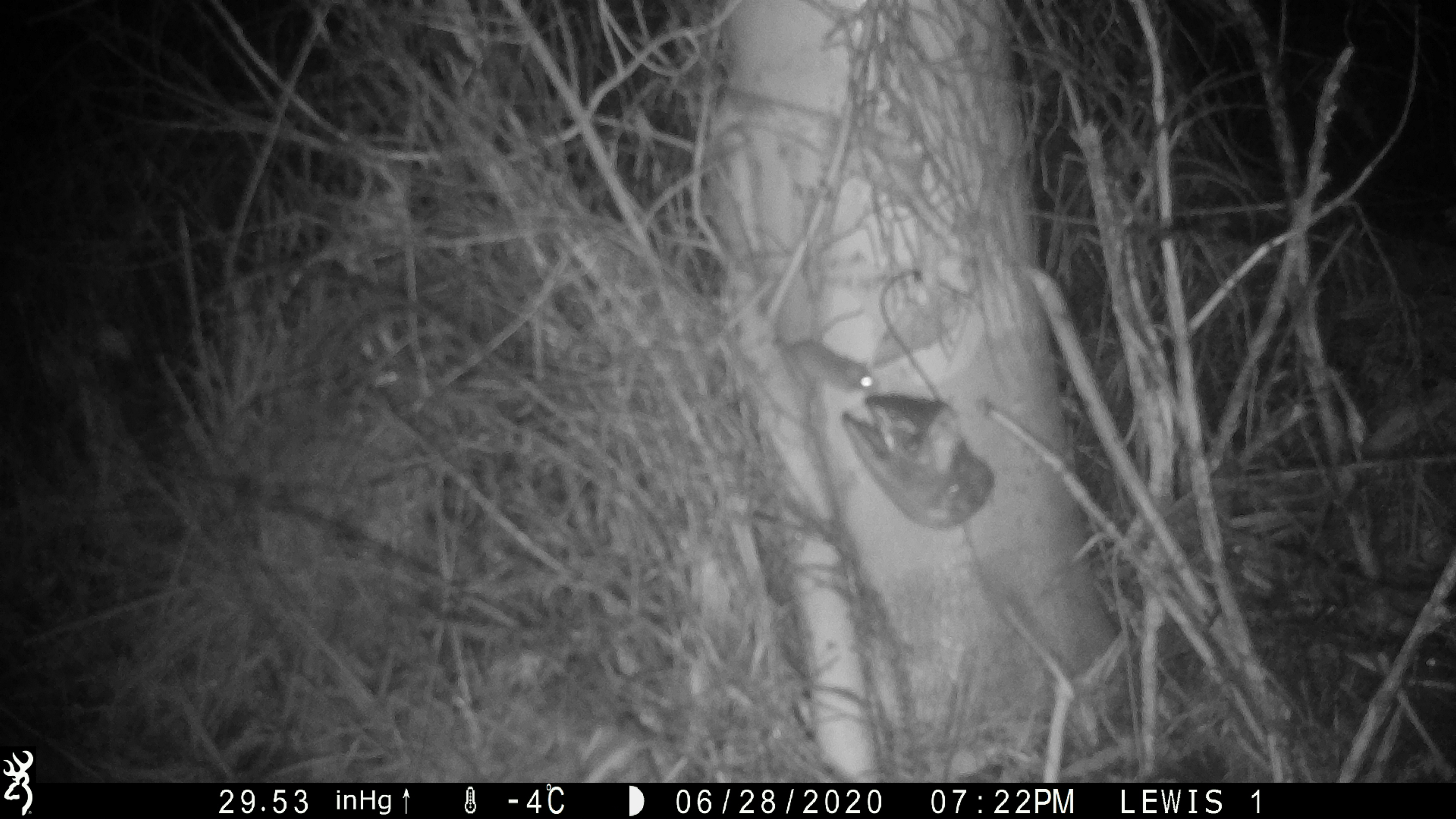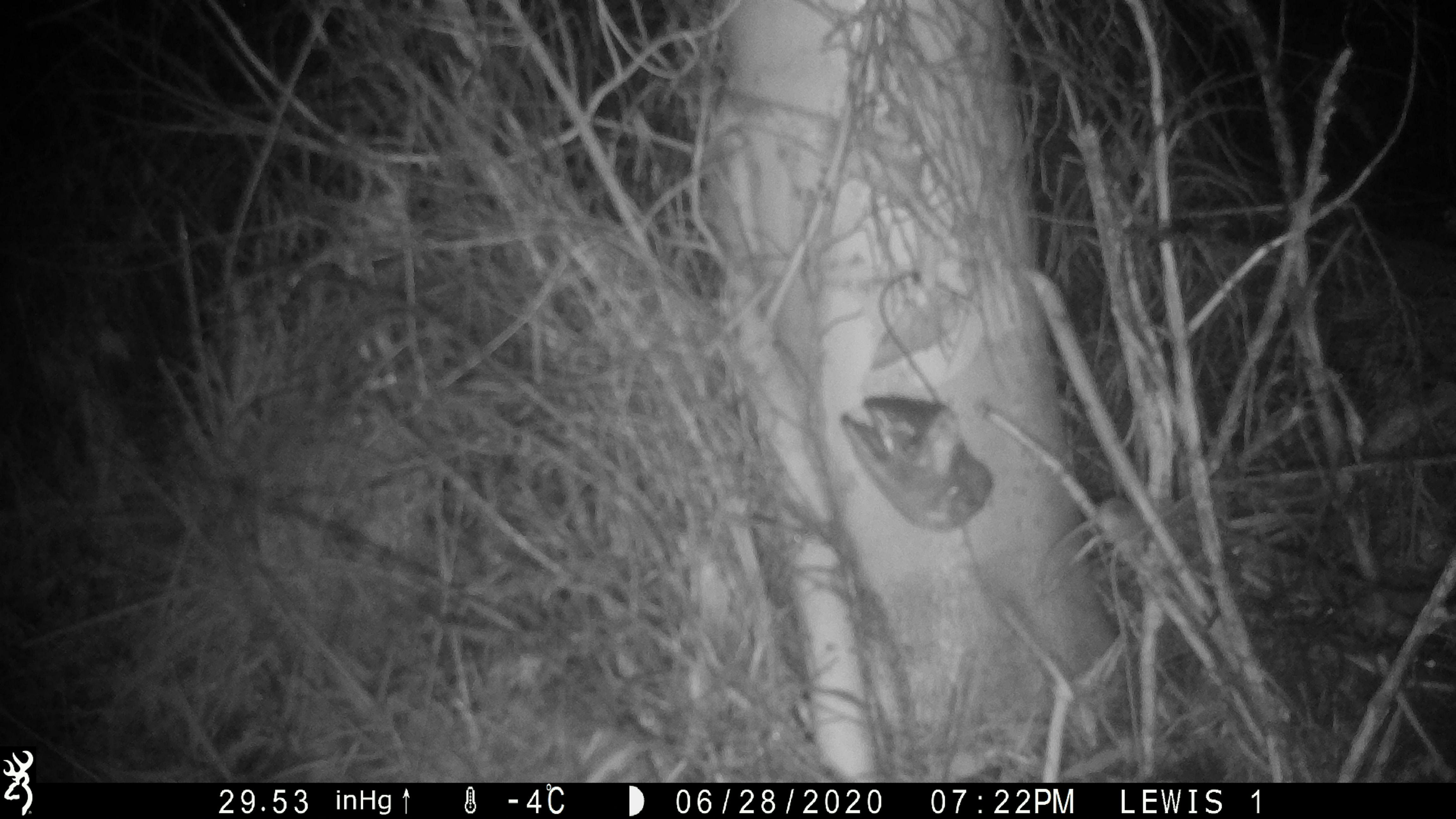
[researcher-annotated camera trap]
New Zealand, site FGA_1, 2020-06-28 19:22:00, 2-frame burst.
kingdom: Animalia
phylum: Chordata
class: Mammalia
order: Rodentia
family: Muridae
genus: Mus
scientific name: Mus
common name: mouse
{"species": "mouse (Mus)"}